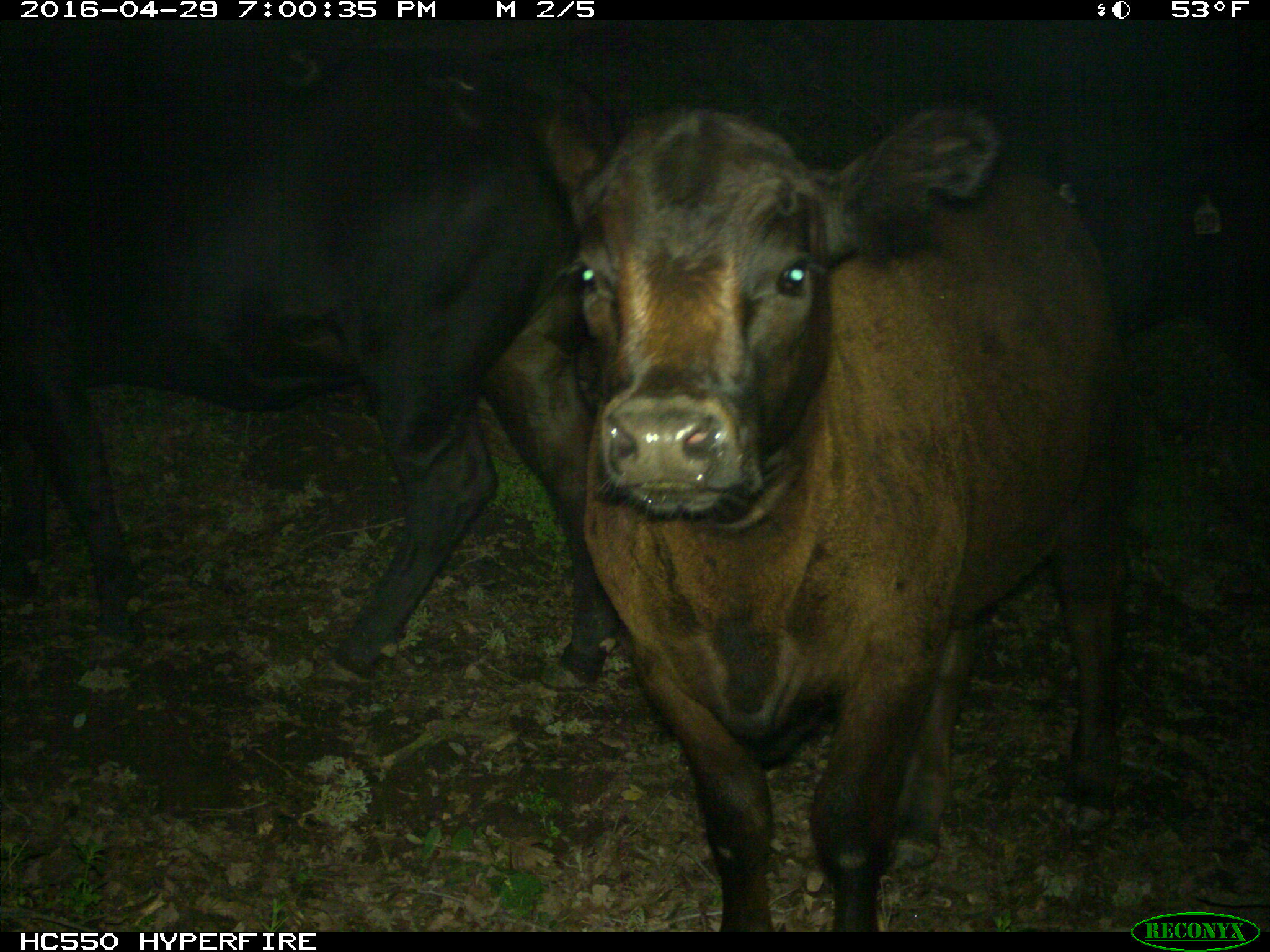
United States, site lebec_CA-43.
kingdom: Animalia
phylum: Chordata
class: Mammalia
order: Artiodactyla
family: Bovidae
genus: Bos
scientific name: Bos taurus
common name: domestic cow